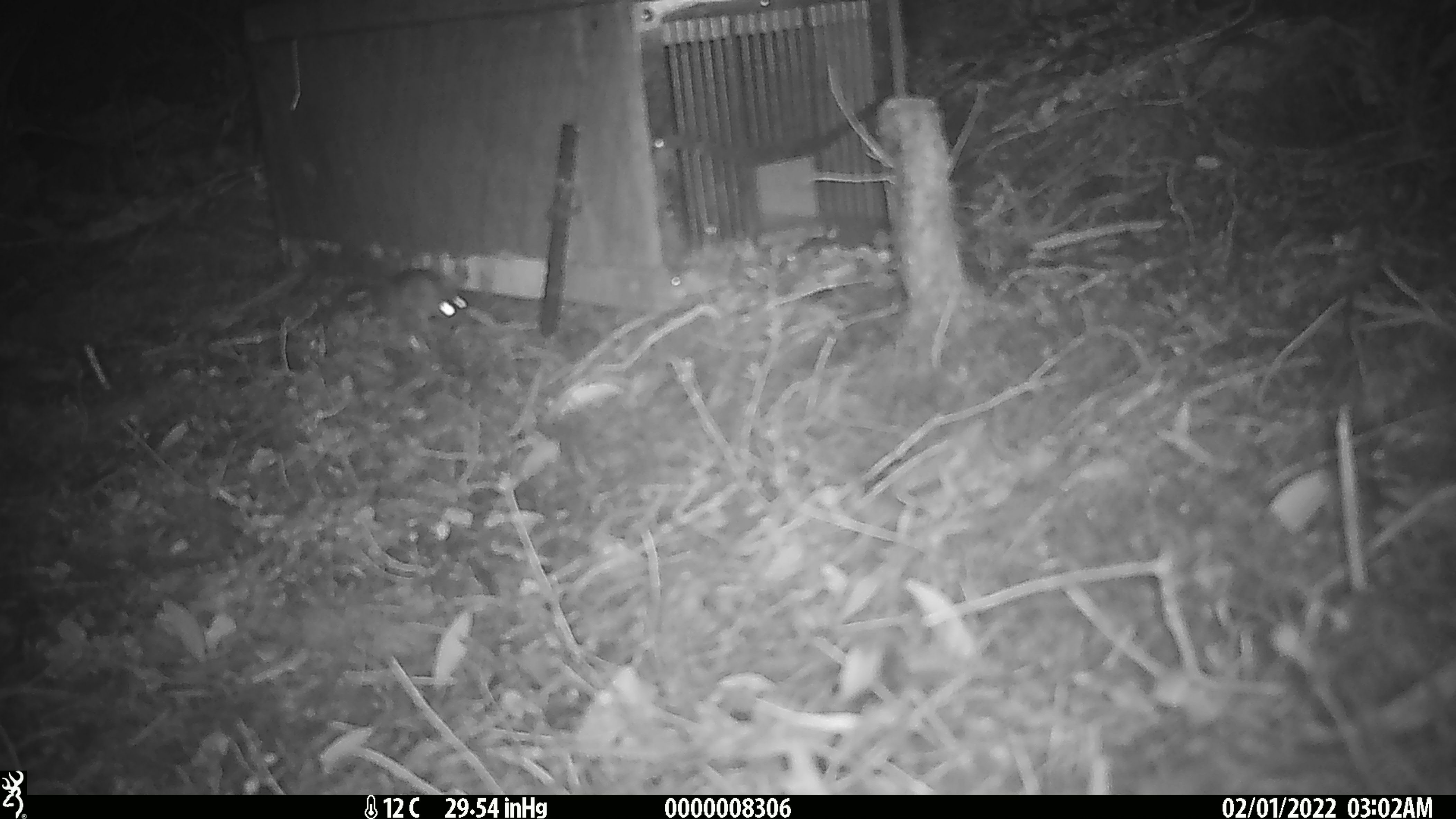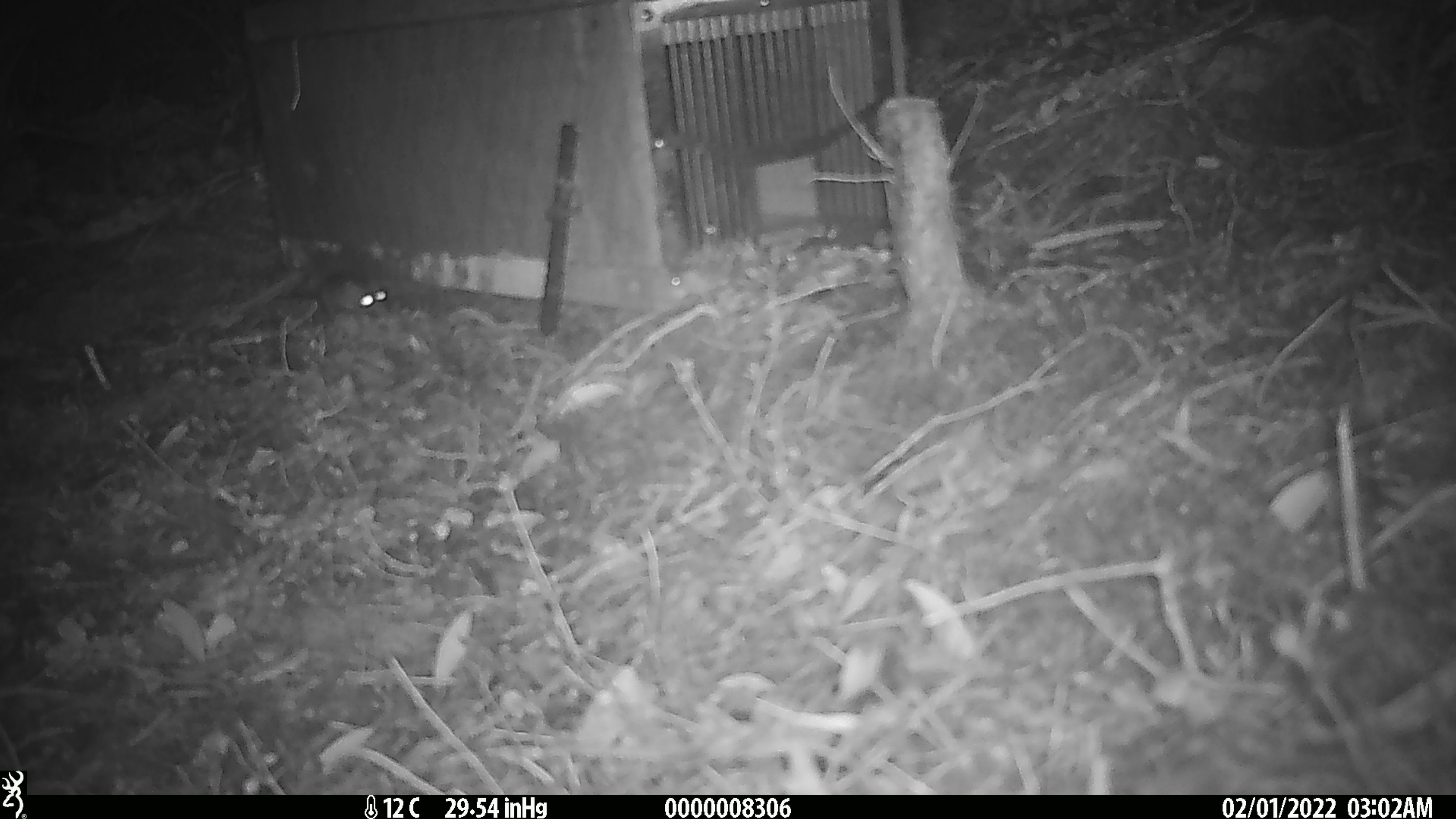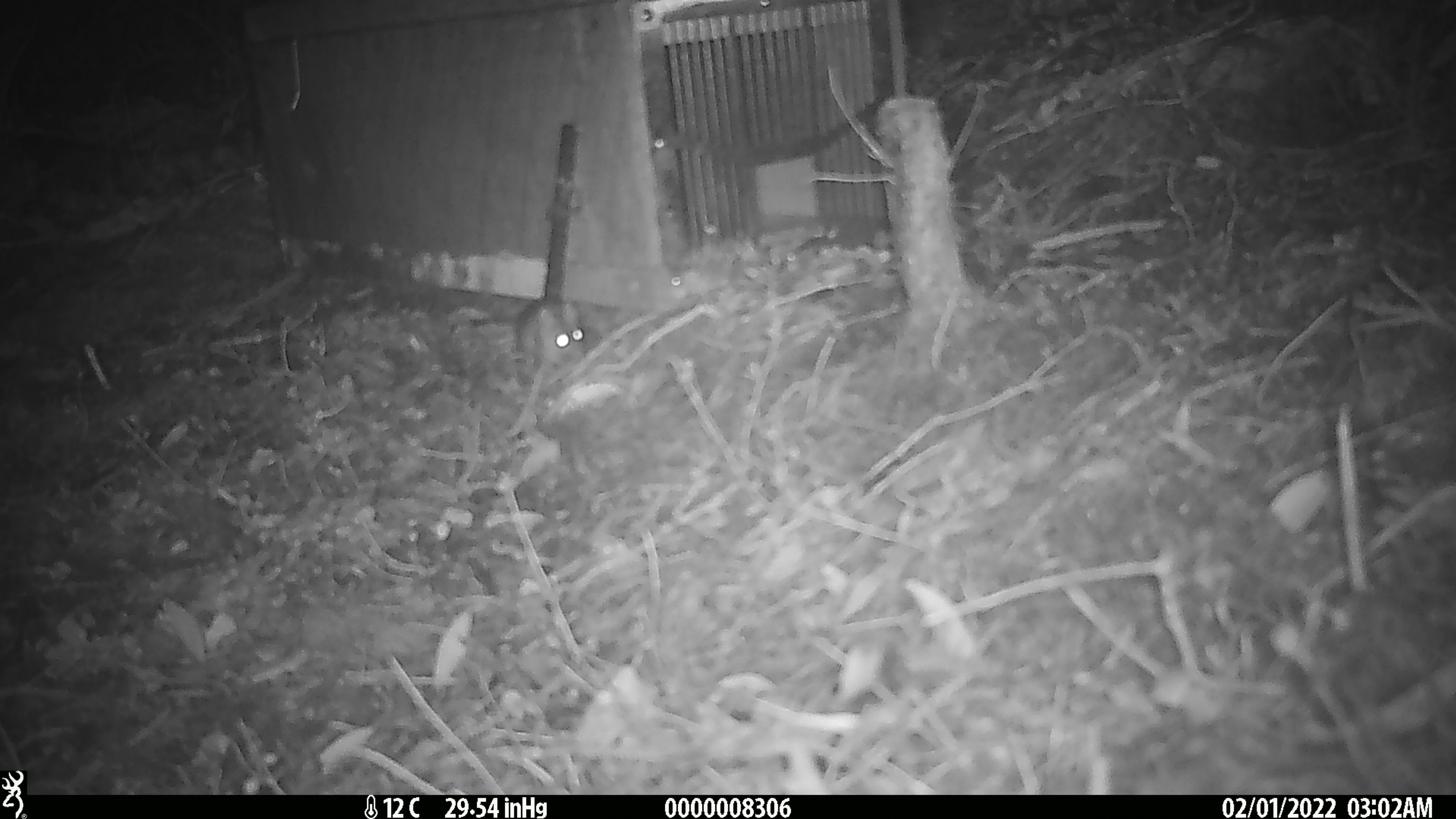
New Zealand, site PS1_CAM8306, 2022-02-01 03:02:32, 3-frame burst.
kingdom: Animalia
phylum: Chordata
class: Mammalia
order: Rodentia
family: Muridae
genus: Mus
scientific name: Mus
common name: mouse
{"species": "mouse (Mus)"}